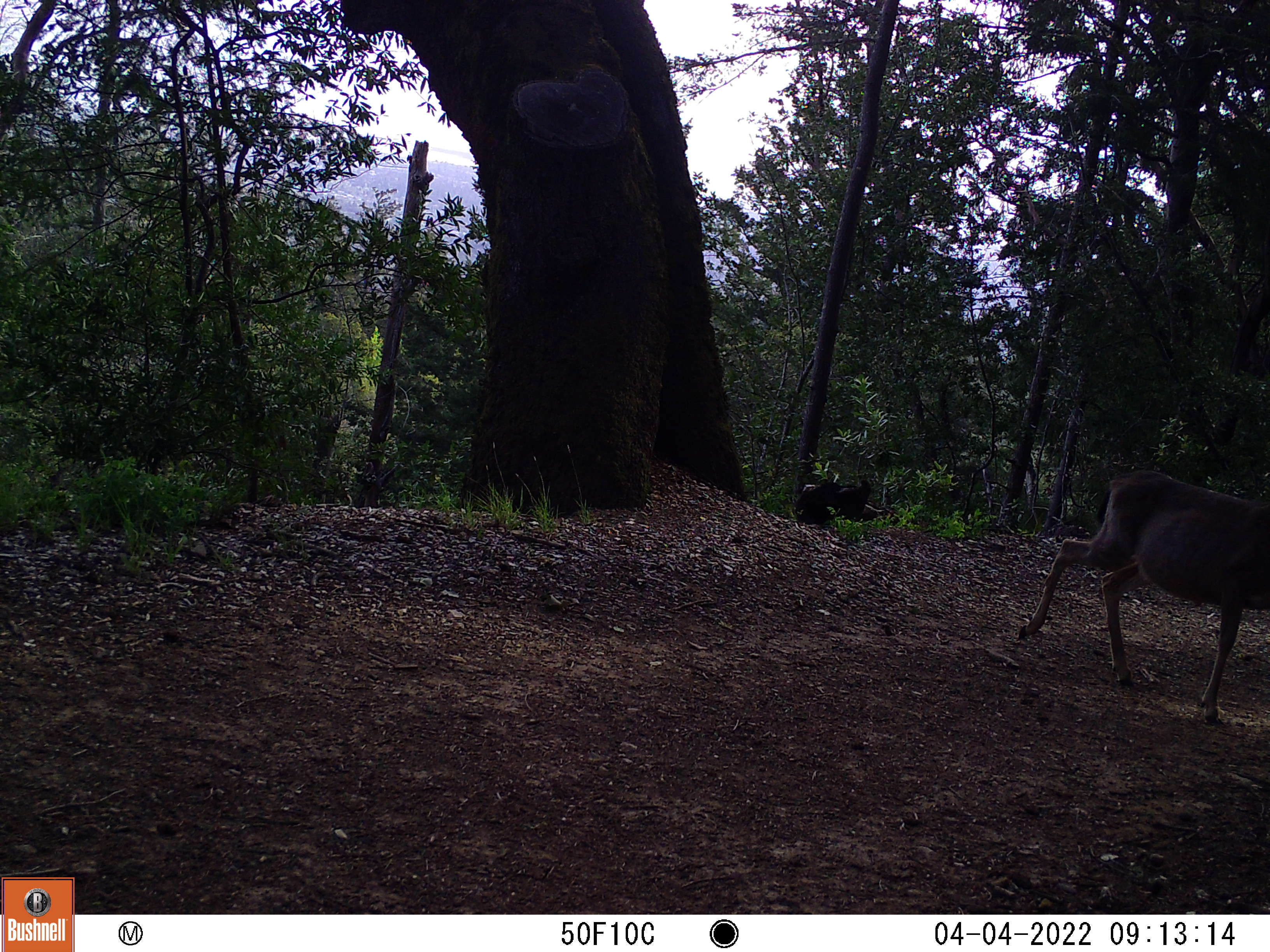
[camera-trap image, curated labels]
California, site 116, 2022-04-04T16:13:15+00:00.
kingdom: Animalia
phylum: Chordata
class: Mammalia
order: Artiodactyla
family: Cervidae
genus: Odocoileus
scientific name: Odocoileus hemionus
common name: mule deer